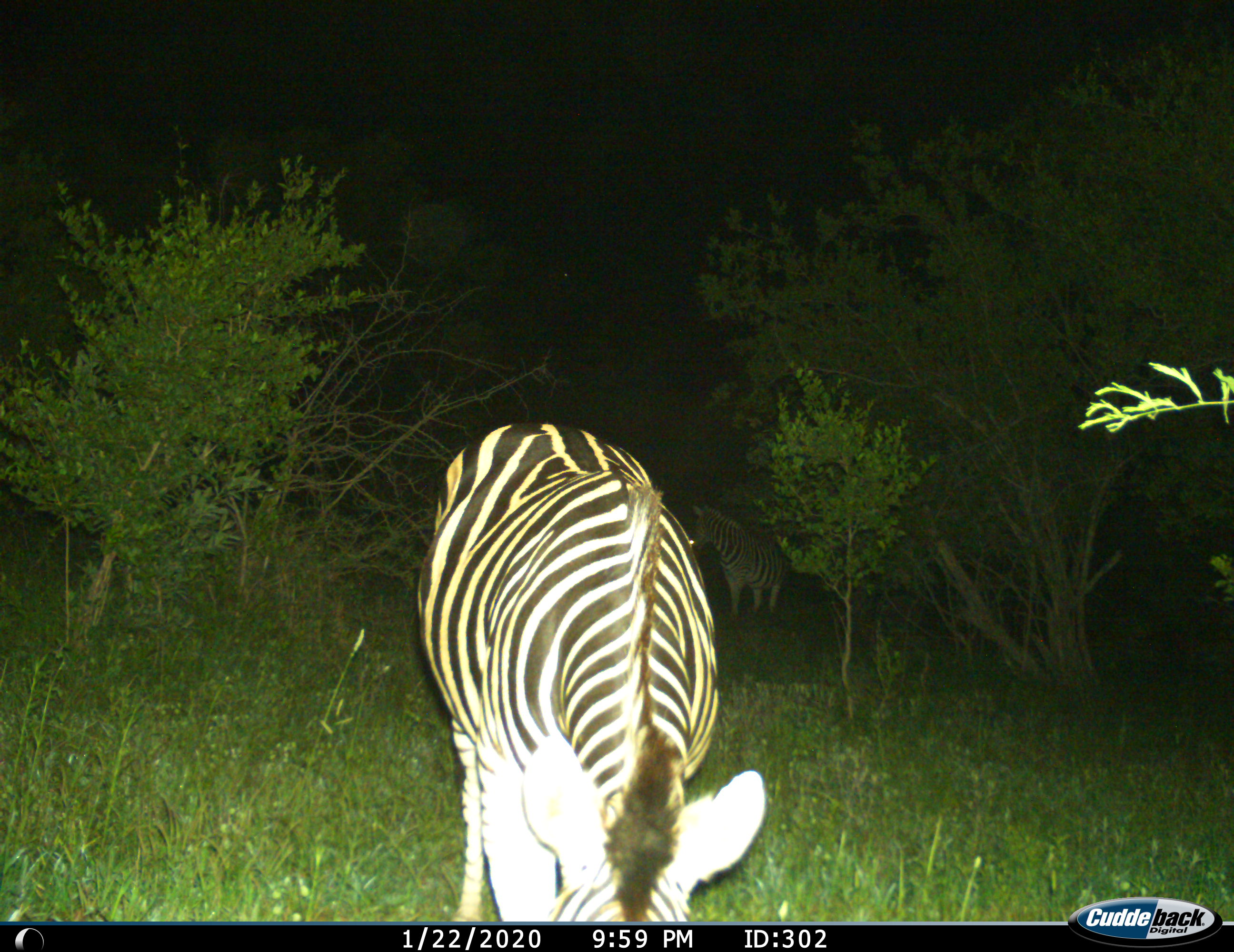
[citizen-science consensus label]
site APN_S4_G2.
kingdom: Animalia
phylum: Chordata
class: Mammalia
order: Perissodactyla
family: Equidae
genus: Equus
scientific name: Equus quagga burchellii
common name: burchell's zebra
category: zebraburchells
Zebraburchells (burchell's zebra) (Equus quagga burchellii), count 1. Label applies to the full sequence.